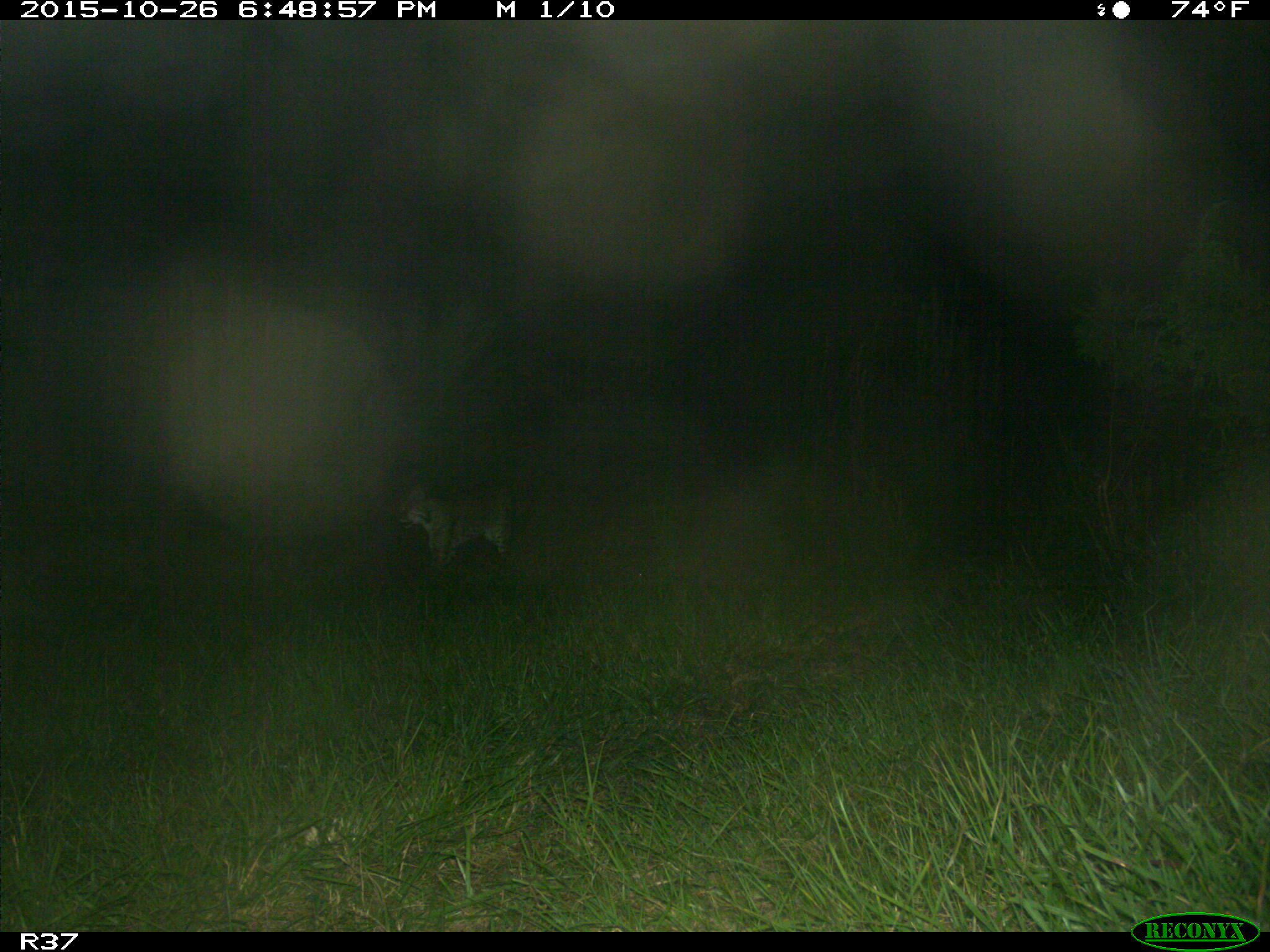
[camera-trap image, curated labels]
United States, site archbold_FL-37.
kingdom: Animalia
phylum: Chordata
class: Mammalia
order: Carnivora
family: Felidae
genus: Lynx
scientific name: Lynx rufus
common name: bobcat